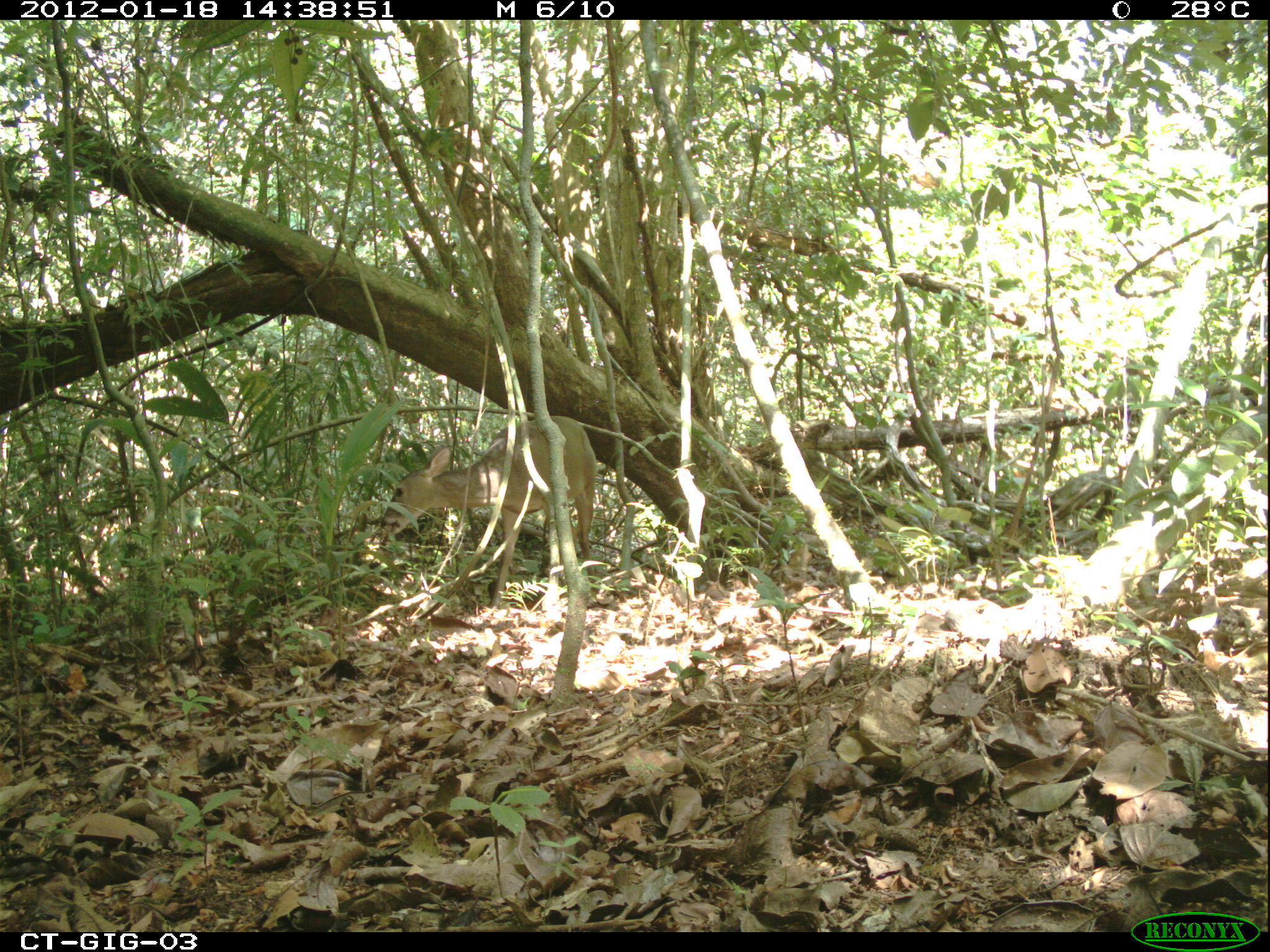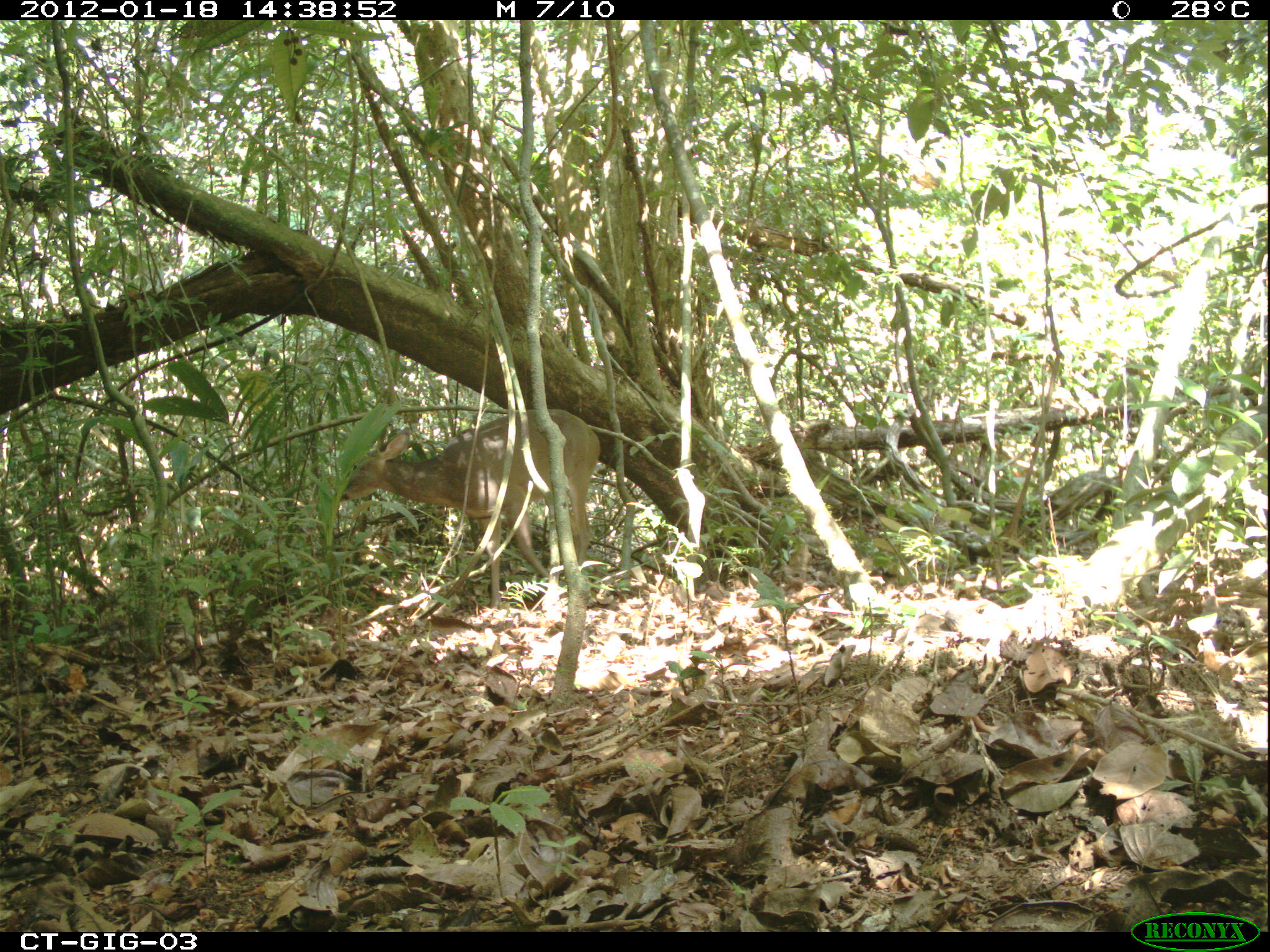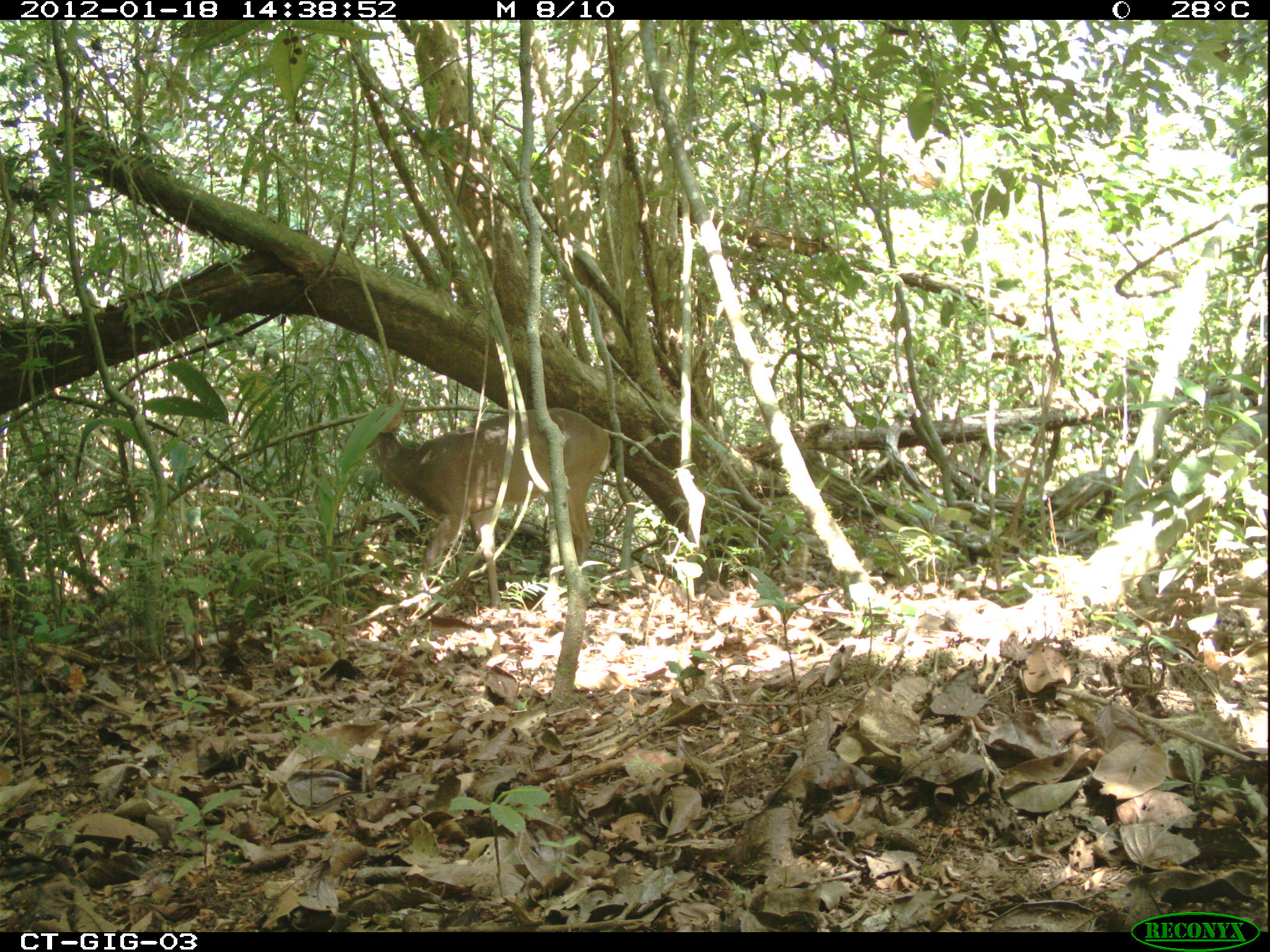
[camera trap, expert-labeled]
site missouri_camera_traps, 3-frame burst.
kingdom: Animalia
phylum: Chordata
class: Mammalia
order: Artiodactyla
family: Cervidae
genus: Odocoileus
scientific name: Odocoileus virginianus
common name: white-tailed deer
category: white tailed deer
White tailed deer (white-tailed deer) (Odocoileus virginianus). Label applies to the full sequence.